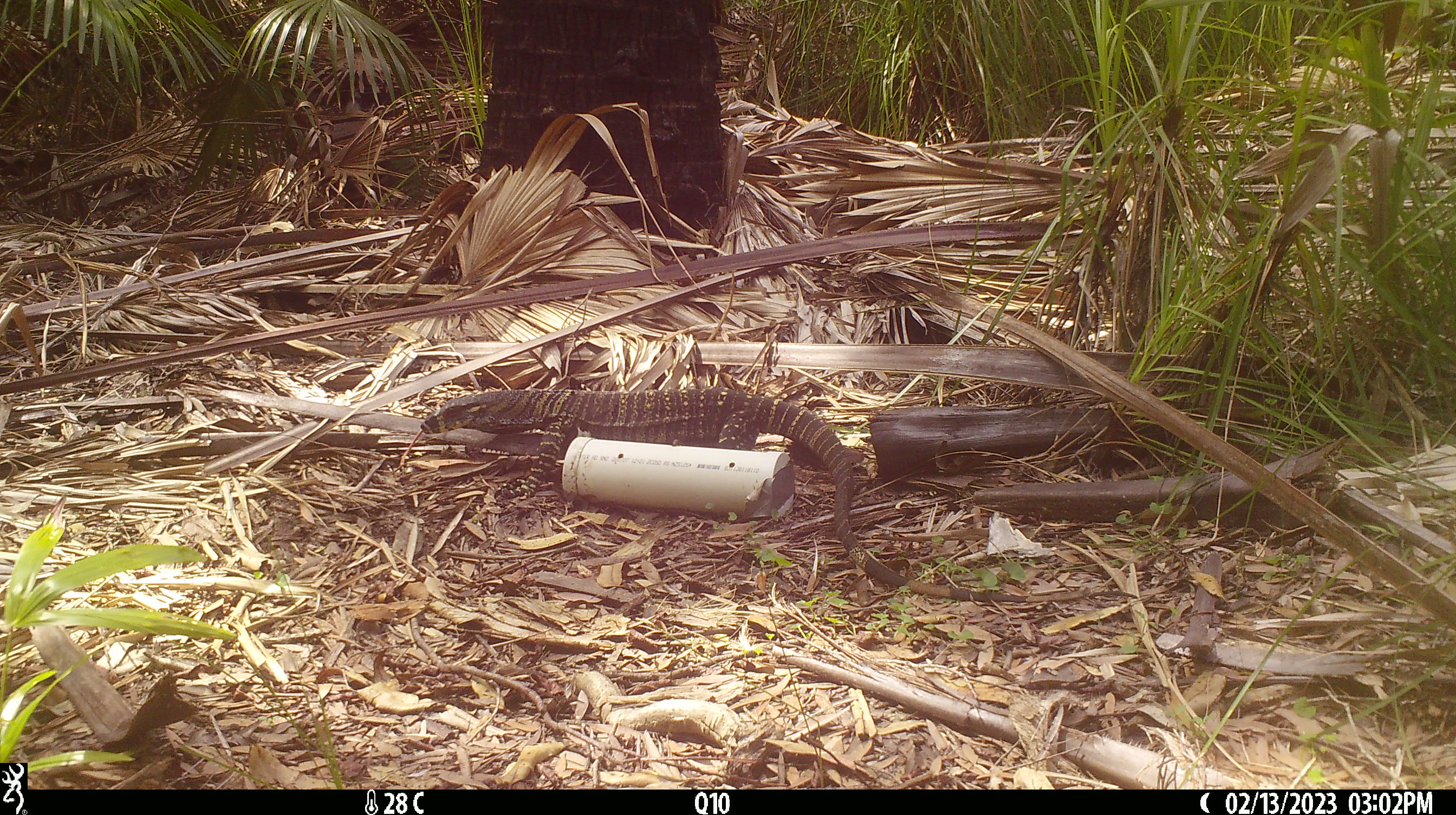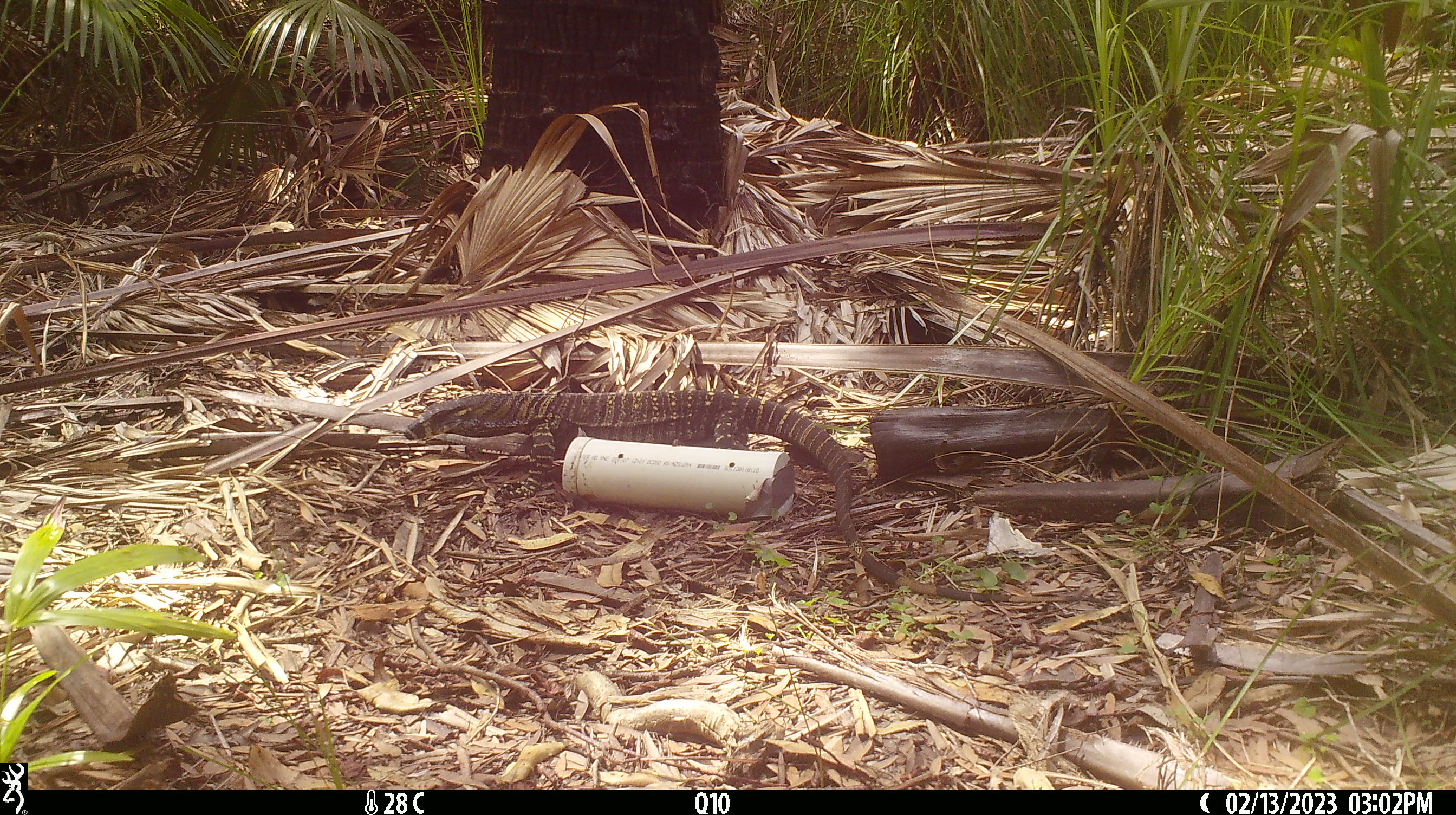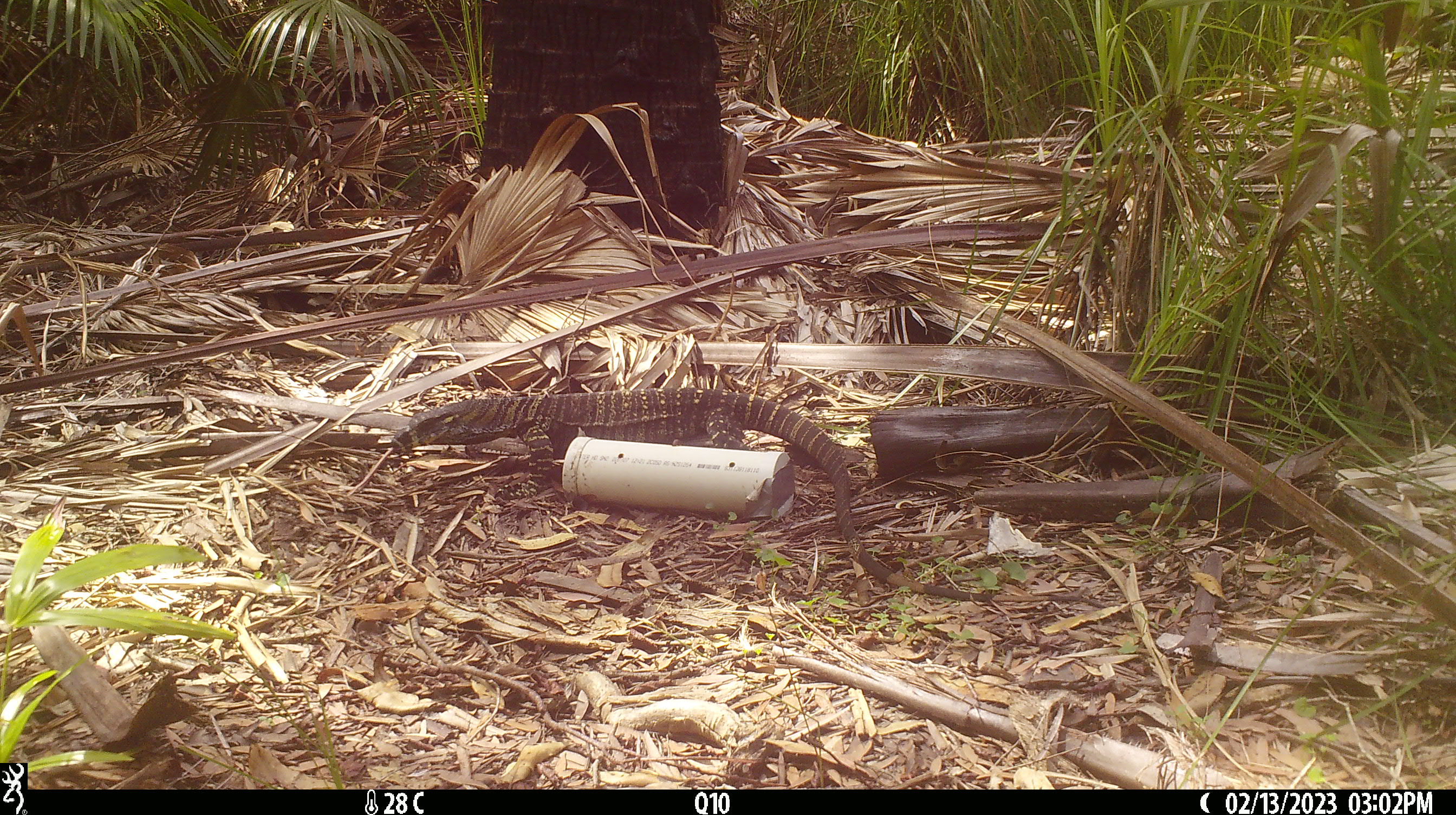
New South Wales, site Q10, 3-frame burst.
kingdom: Animalia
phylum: Chordata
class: Reptilia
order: Squamata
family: Varanidae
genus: Varanus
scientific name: Varanus varius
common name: lace monitor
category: goanna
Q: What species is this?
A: Goanna (lace monitor) (Varanus varius).